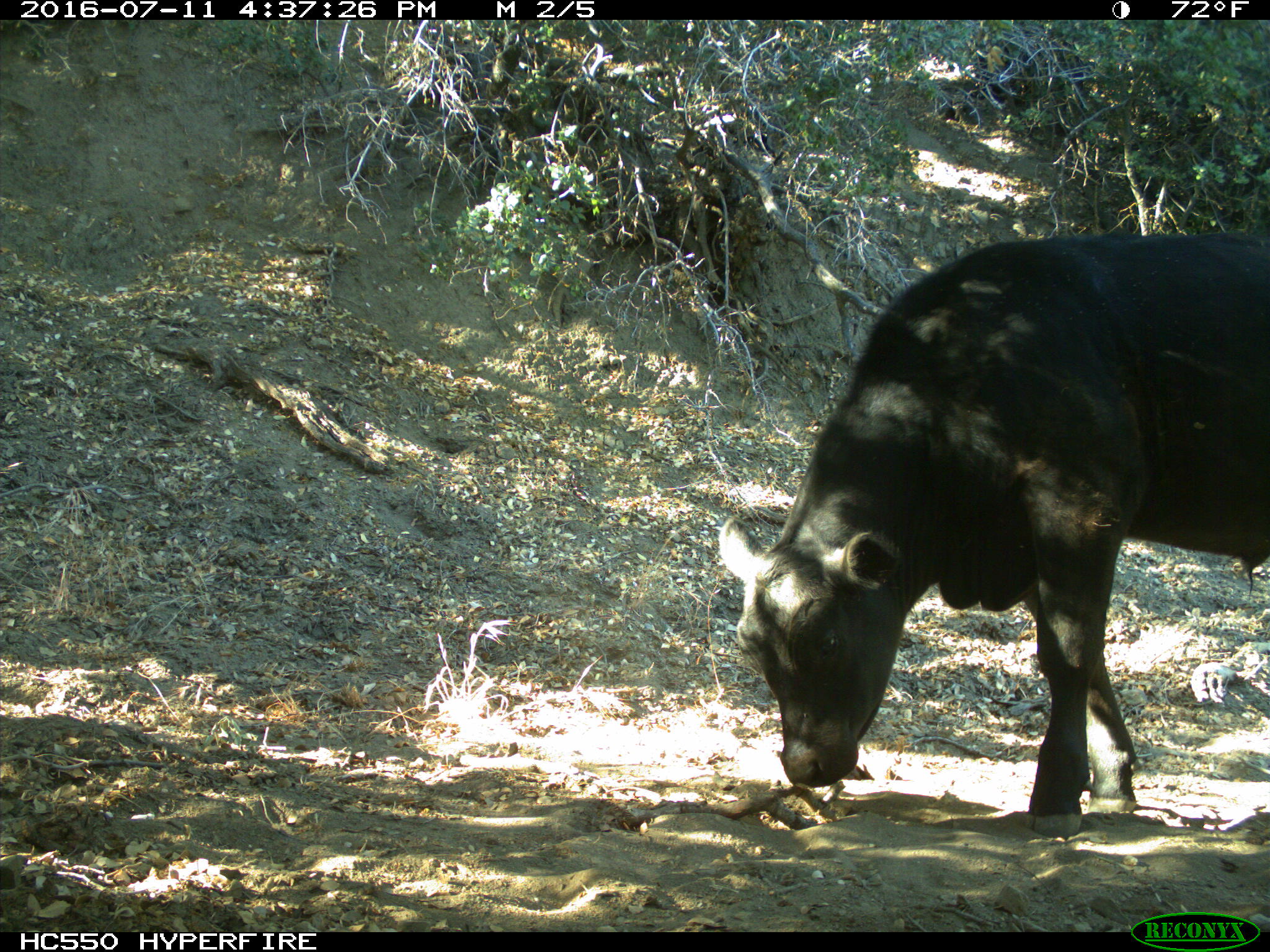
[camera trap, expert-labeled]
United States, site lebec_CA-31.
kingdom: Animalia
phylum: Chordata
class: Mammalia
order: Artiodactyla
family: Bovidae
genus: Bos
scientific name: Bos taurus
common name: domestic cow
Bos taurus (domestic cow).